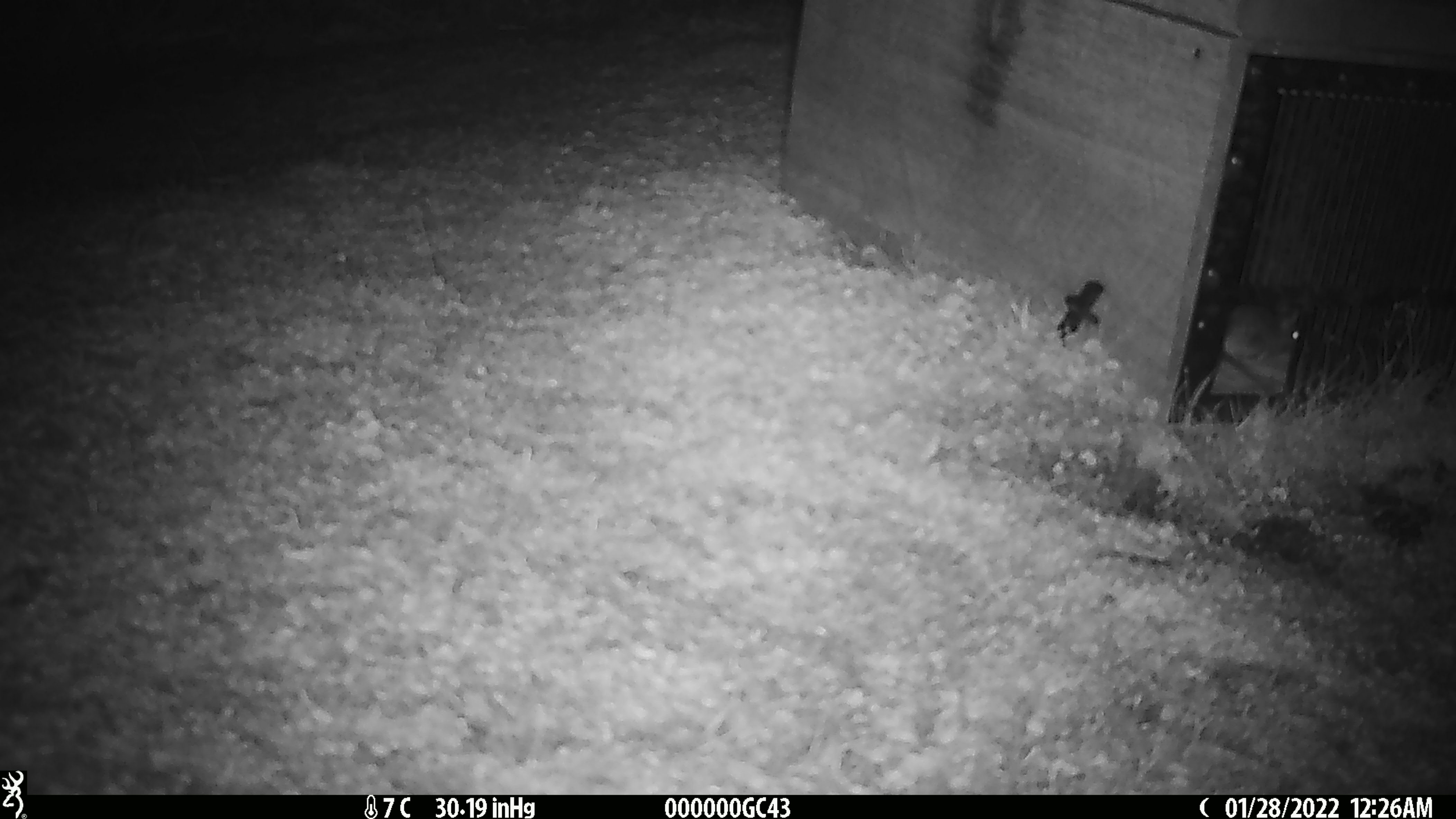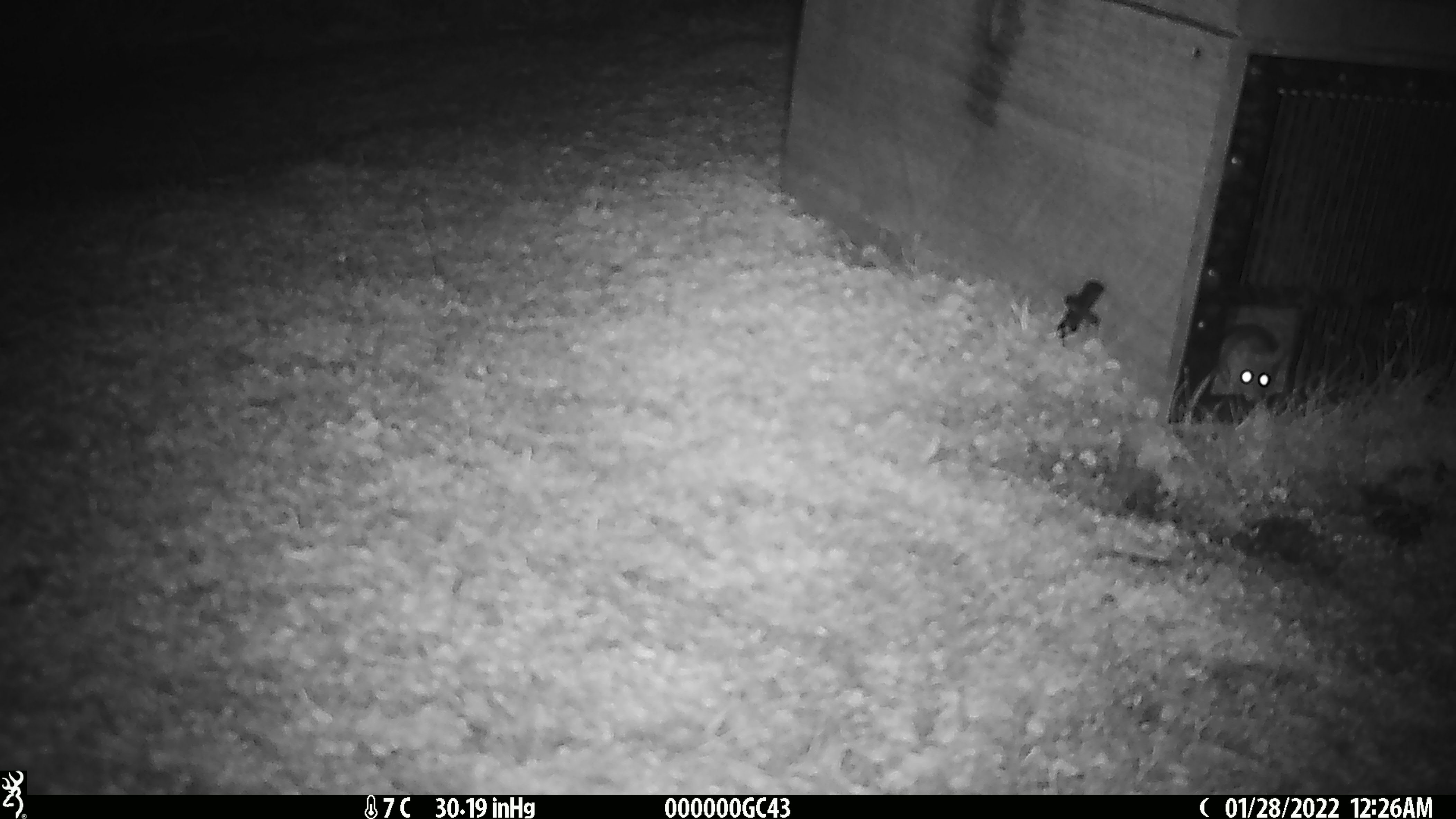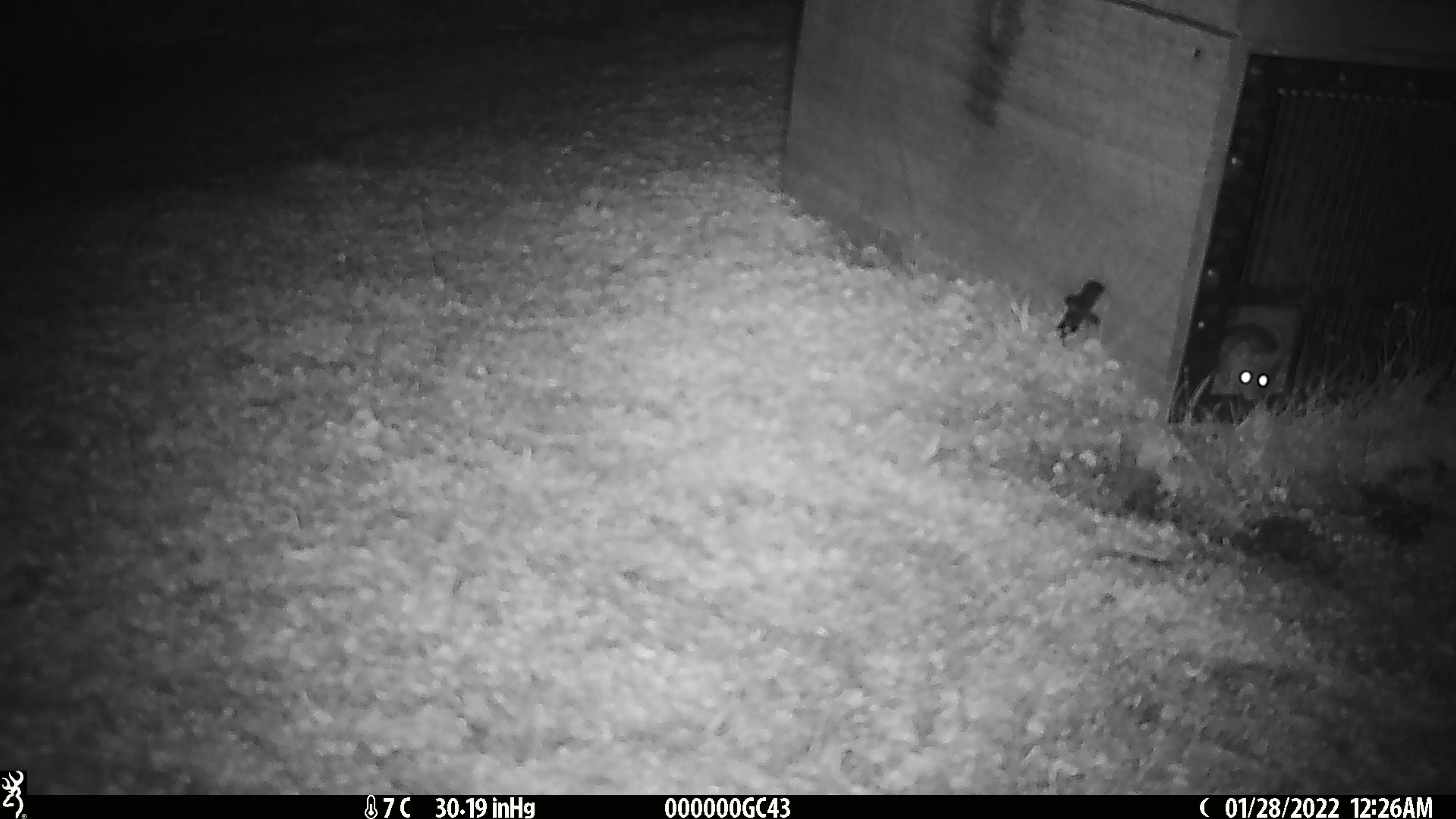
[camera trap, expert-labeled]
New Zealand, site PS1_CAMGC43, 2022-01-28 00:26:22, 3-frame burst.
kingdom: Animalia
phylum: Chordata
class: Mammalia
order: Rodentia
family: Muridae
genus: Mus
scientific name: Mus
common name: mouse